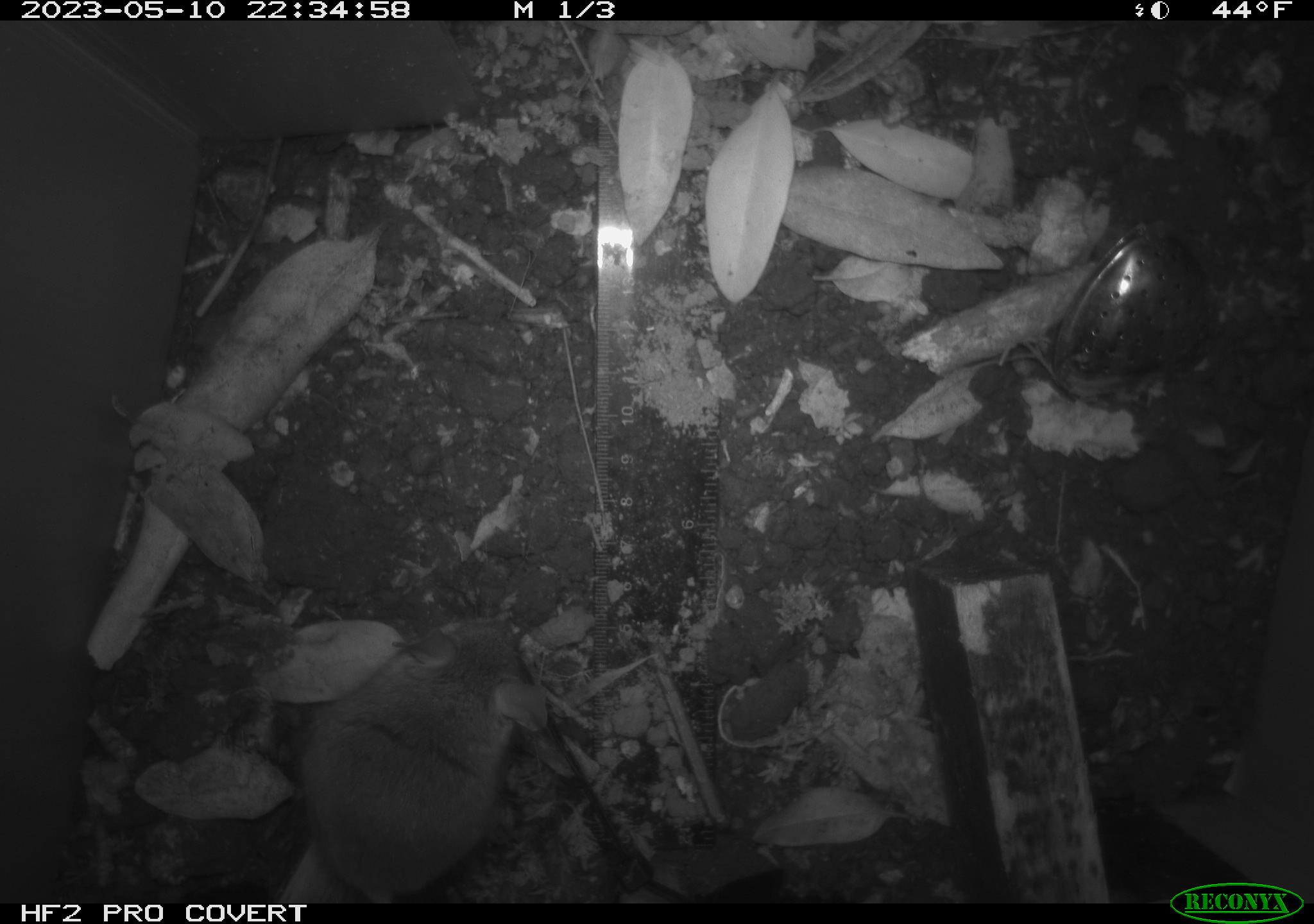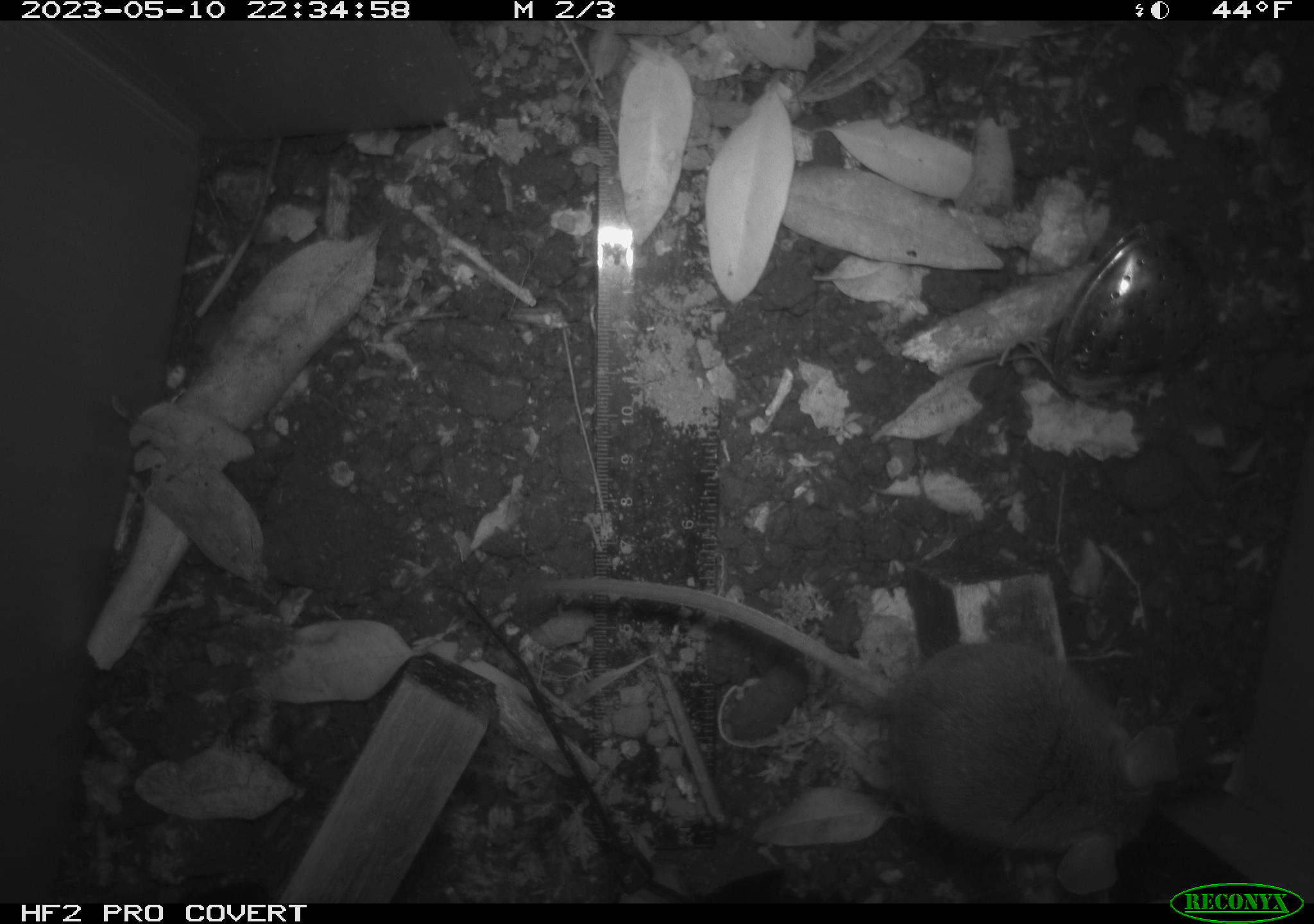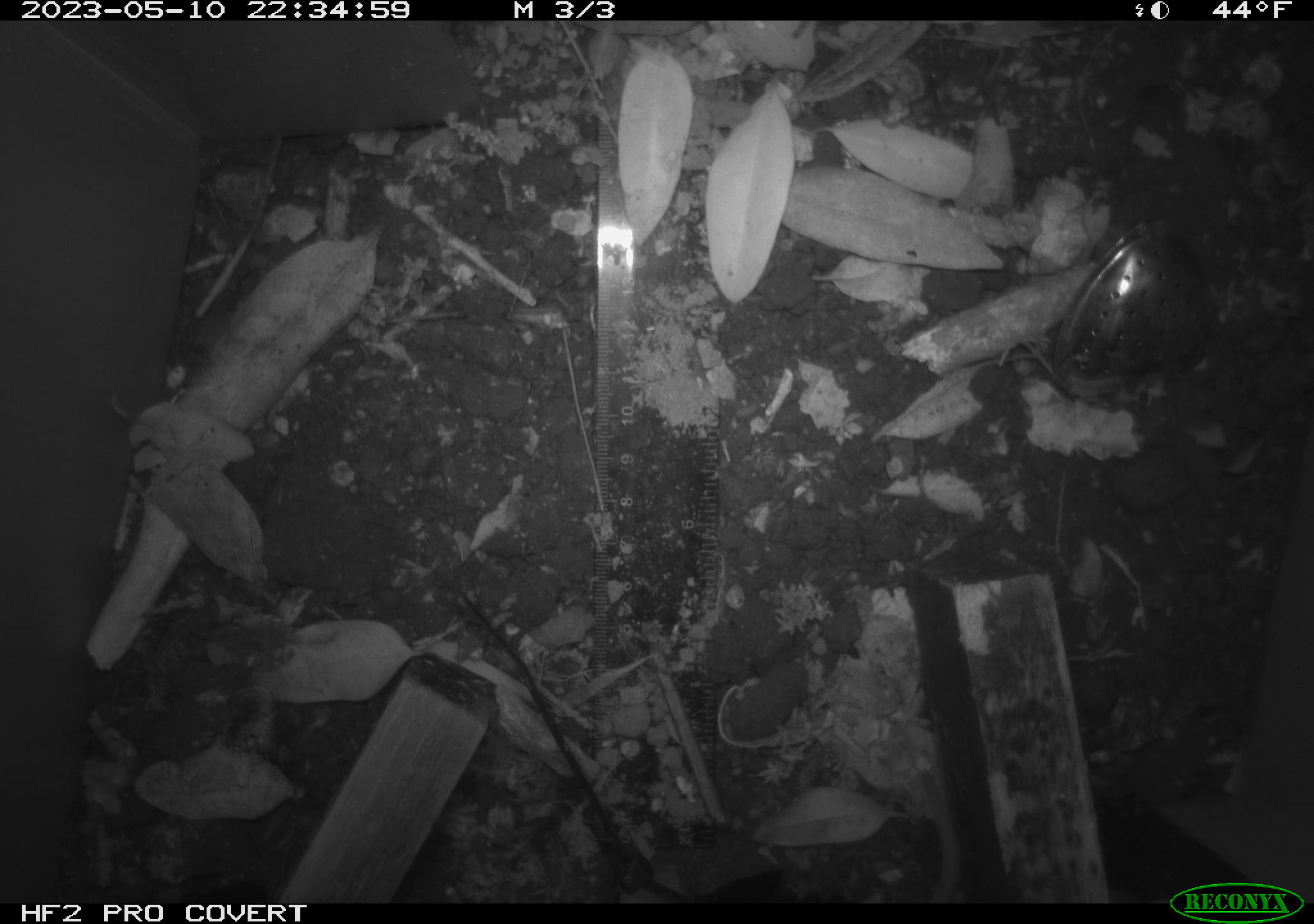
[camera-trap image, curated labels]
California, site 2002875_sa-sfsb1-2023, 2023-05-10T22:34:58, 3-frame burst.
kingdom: Animalia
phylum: Chordata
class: Mammalia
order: Rodentia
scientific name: Rodentia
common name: mouse species